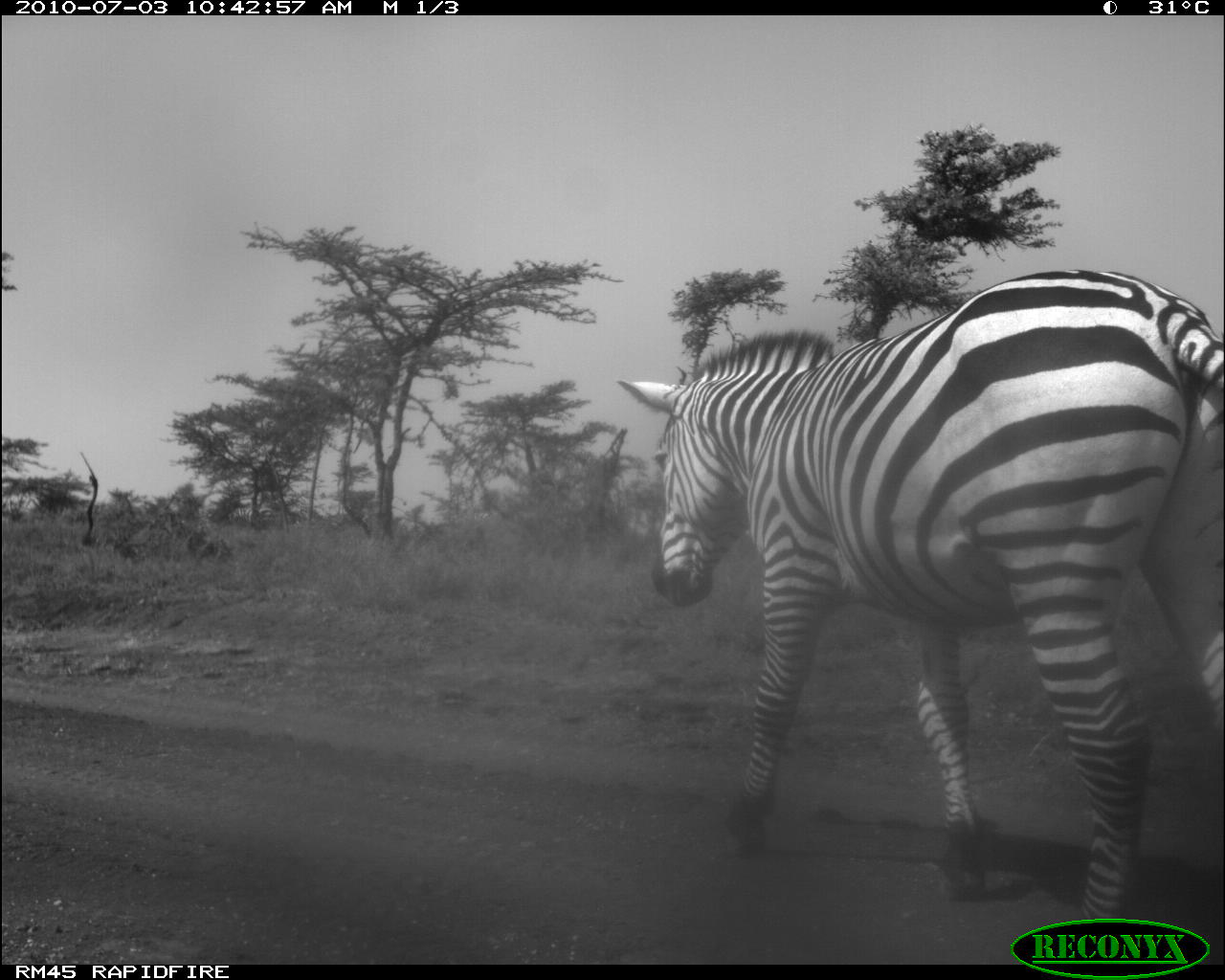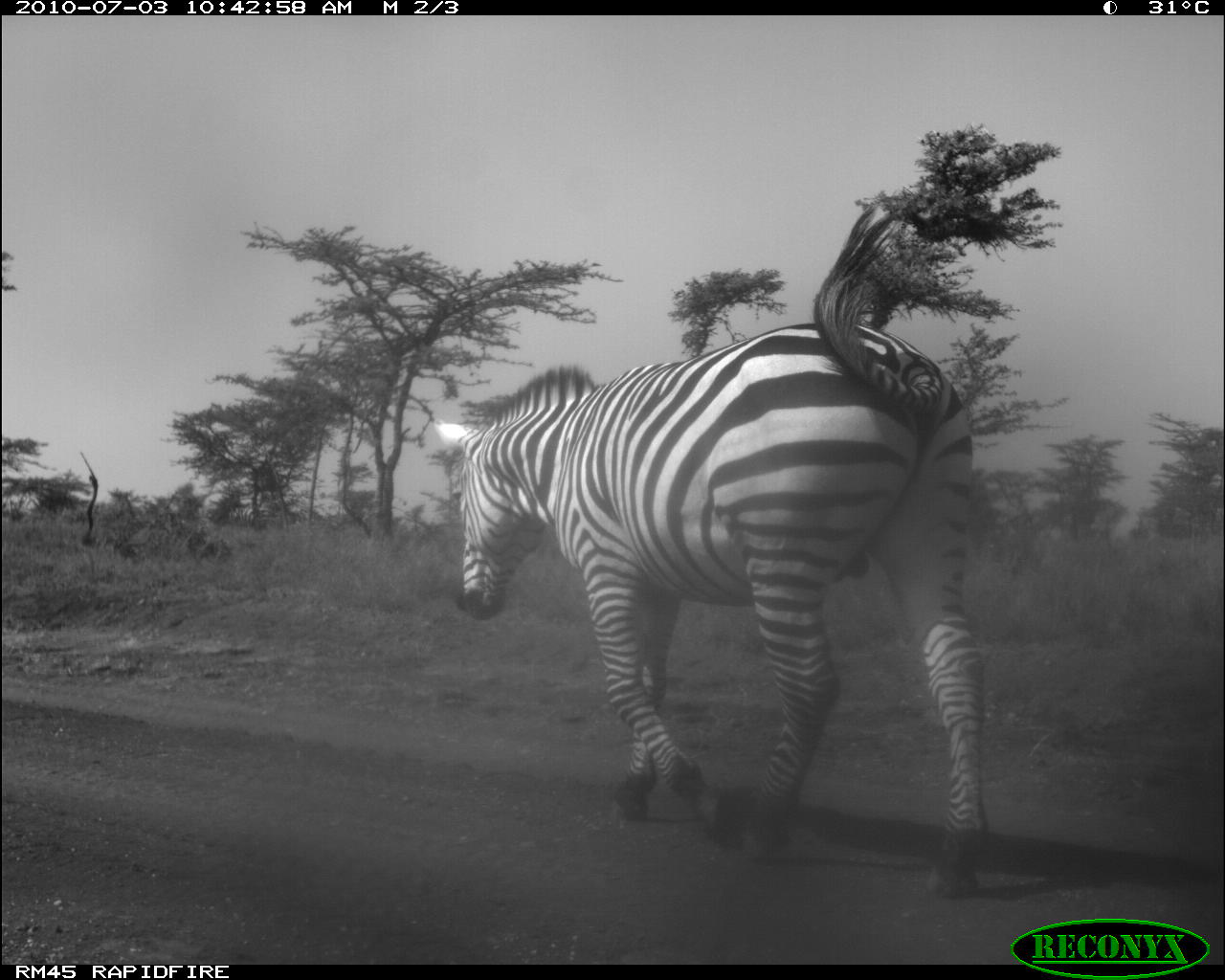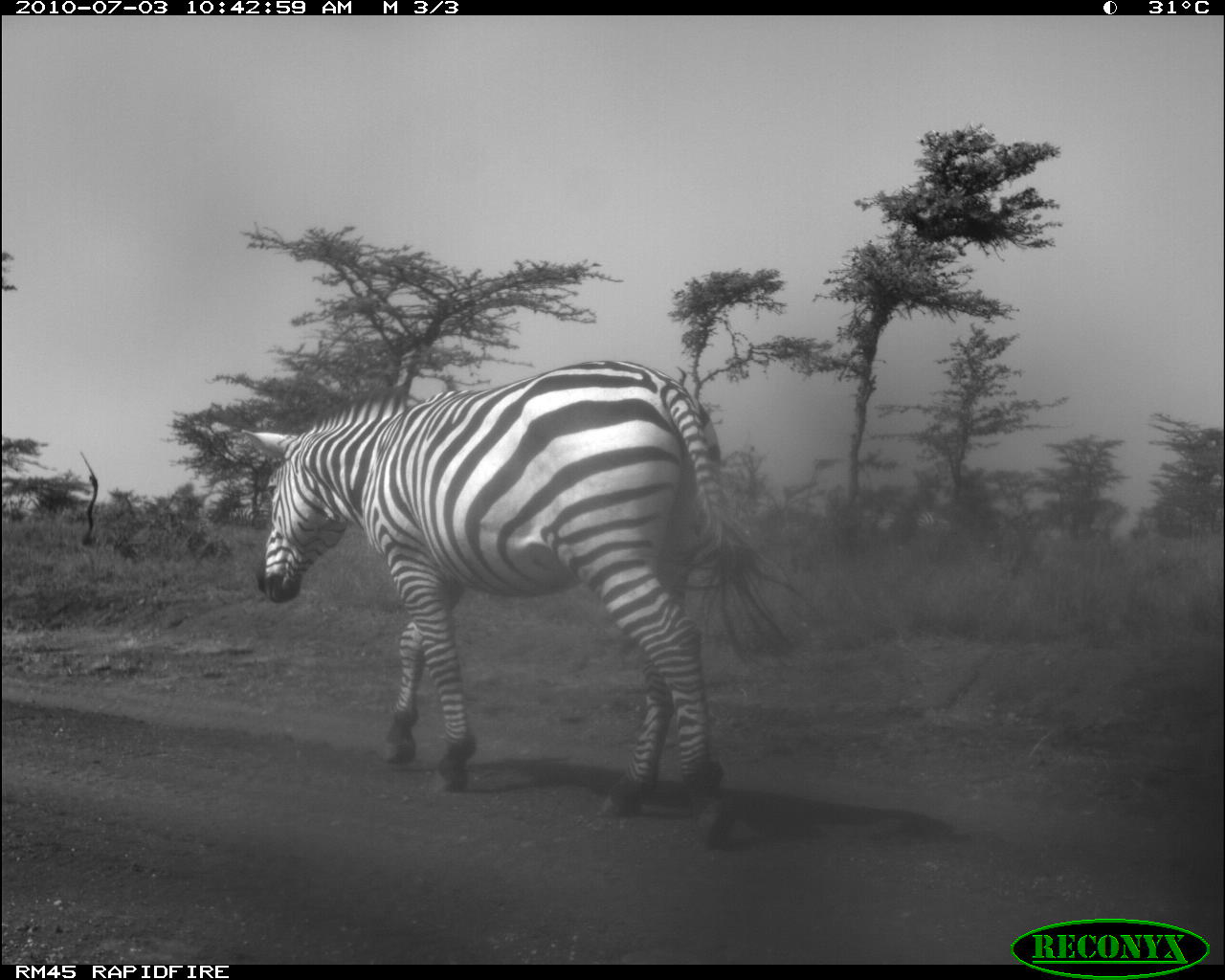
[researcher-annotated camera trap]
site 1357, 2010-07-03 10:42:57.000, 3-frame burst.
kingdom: Animalia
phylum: Chordata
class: Mammalia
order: Perissodactyla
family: Equidae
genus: Equus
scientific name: Equus quagga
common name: plains zebra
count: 1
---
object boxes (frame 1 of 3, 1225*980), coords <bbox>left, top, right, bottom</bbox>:
equus quagga: <bbox>610, 261, 1218, 942</bbox>